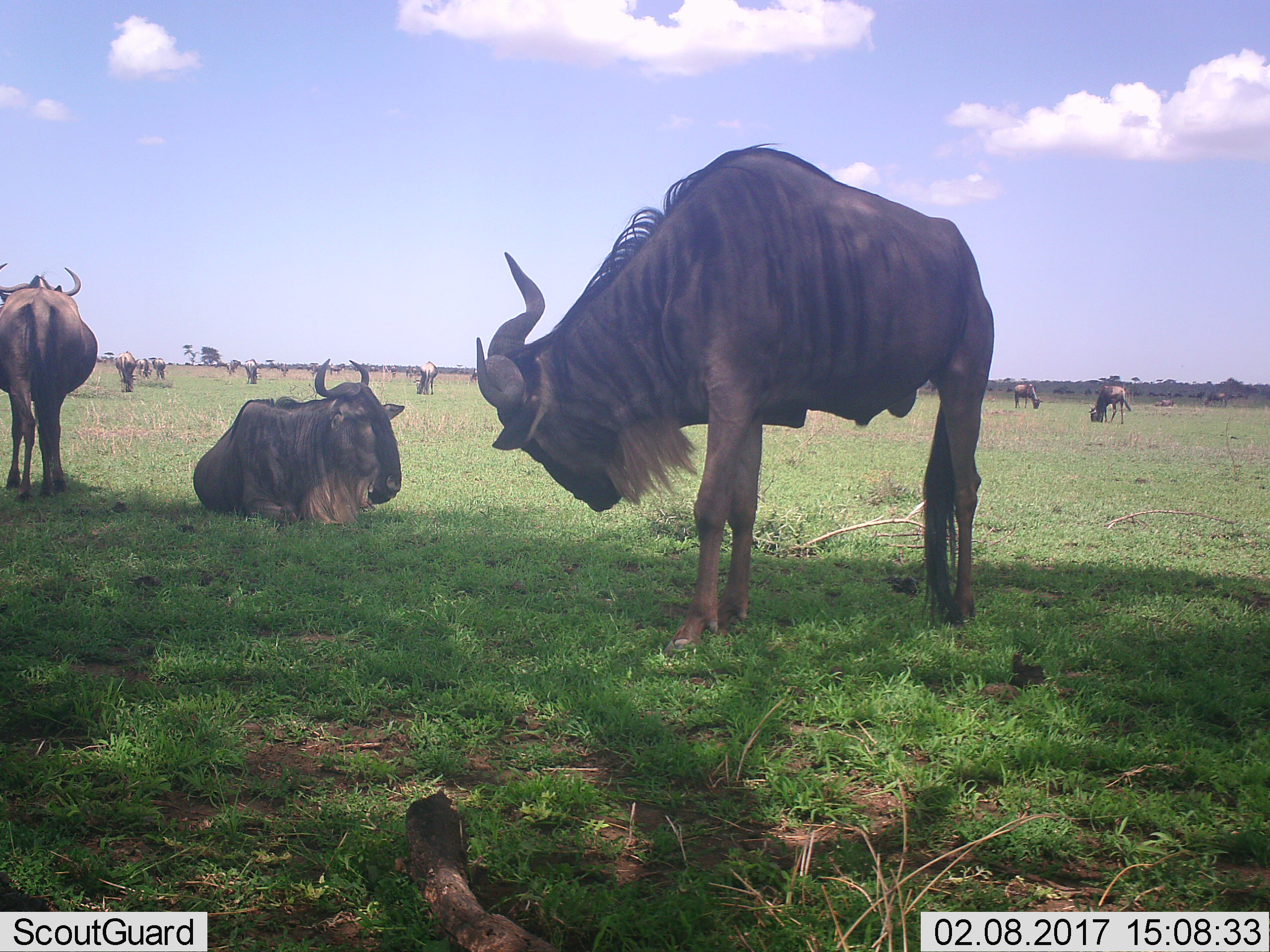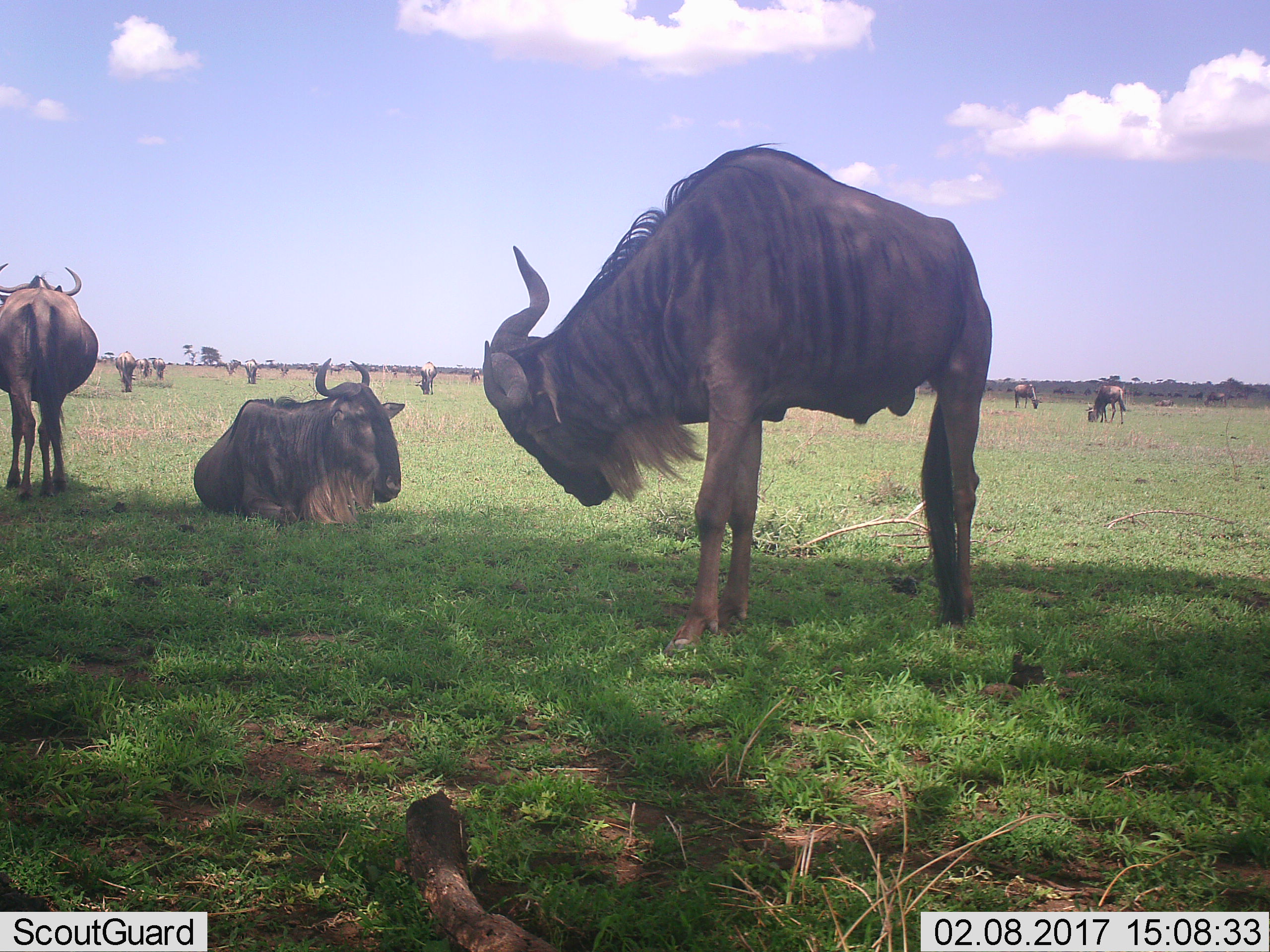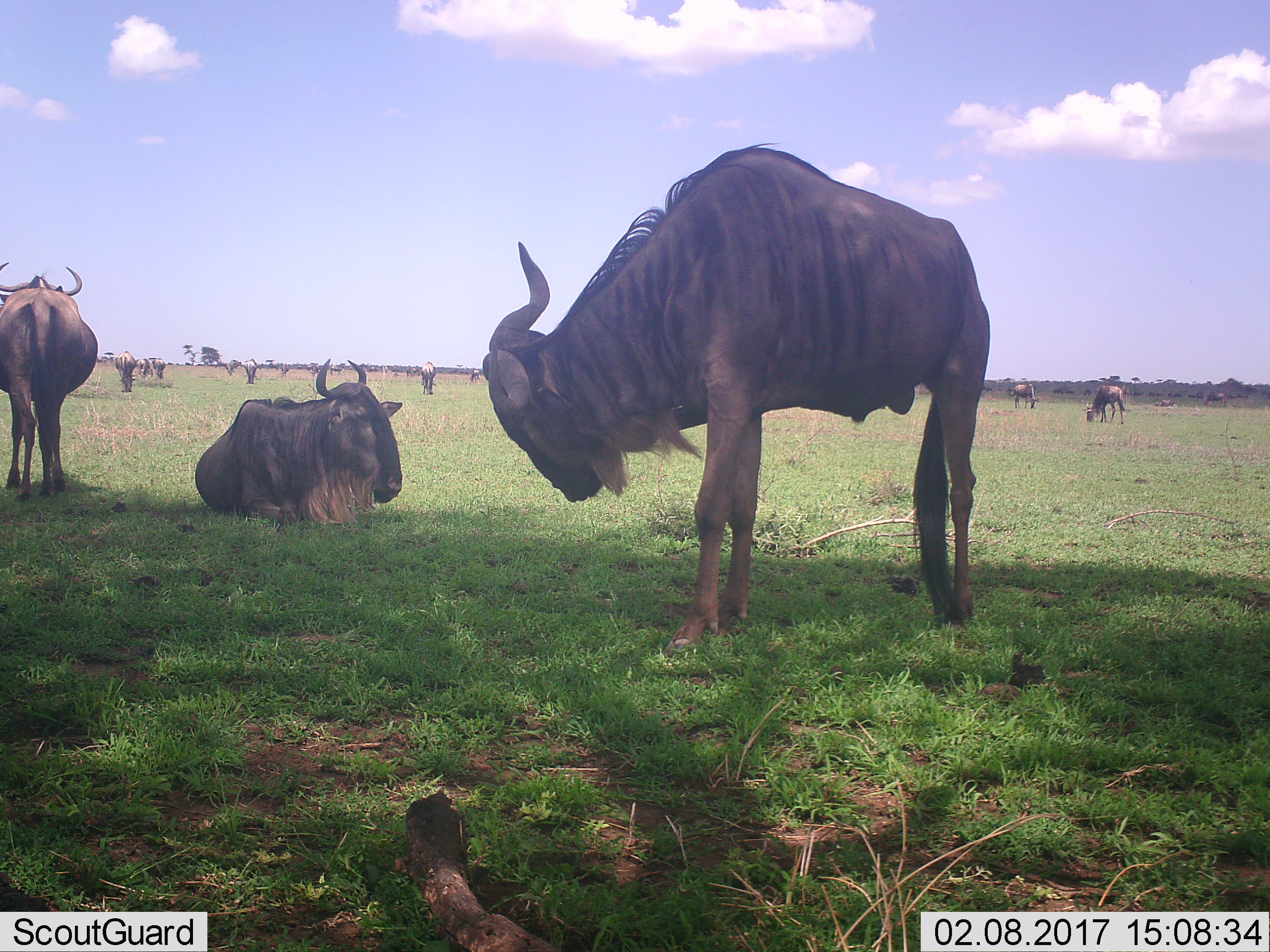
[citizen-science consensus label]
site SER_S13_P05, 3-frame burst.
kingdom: Animalia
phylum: Chordata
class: Mammalia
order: Artiodactyla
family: Bovidae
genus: Connochaetes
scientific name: Connochaetes taurinus taurinus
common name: blue wildebeest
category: wildebeestblue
Wildebeestblue (blue wildebeest) (Connochaetes taurinus taurinus), count 11-50. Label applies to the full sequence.